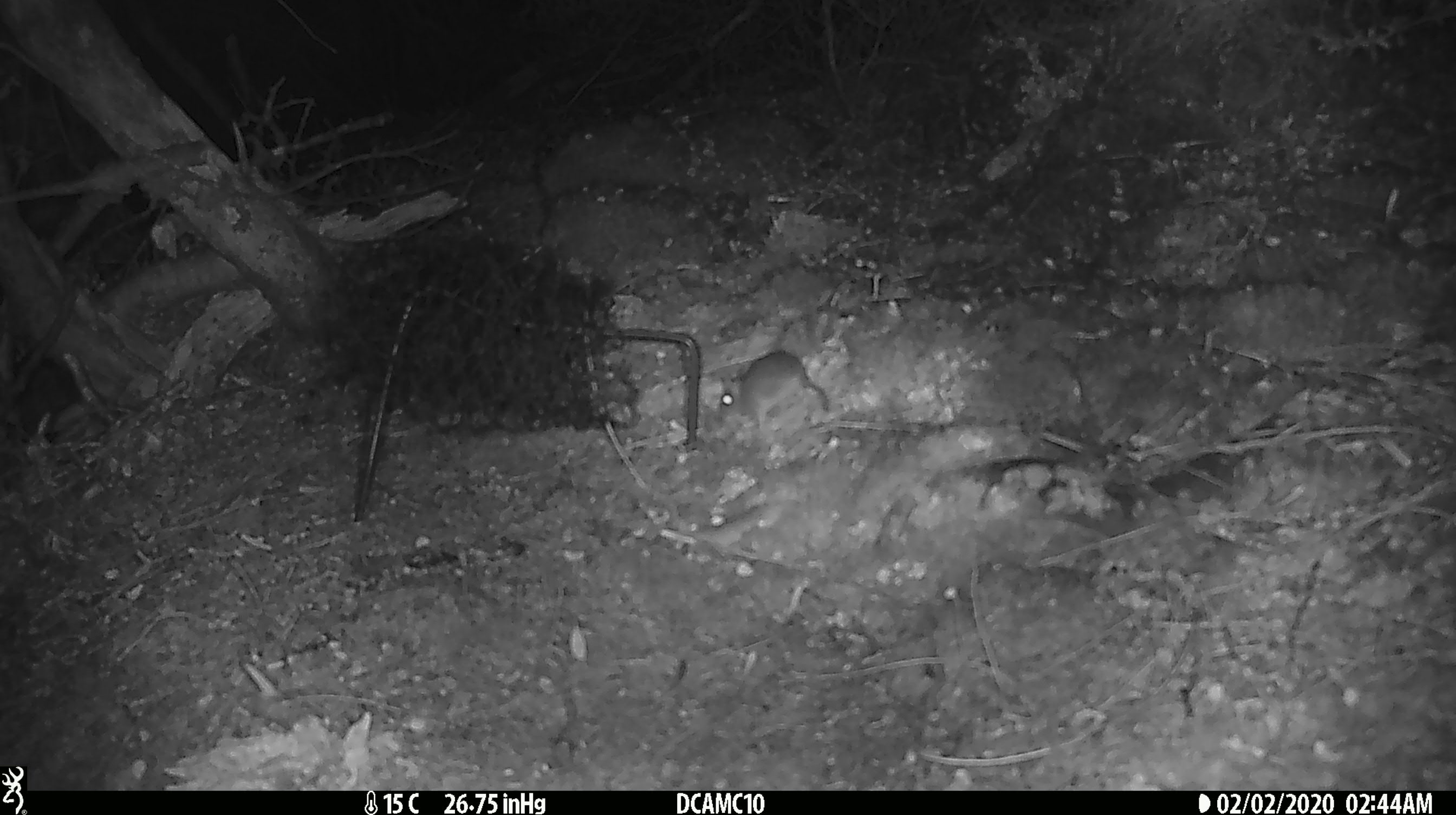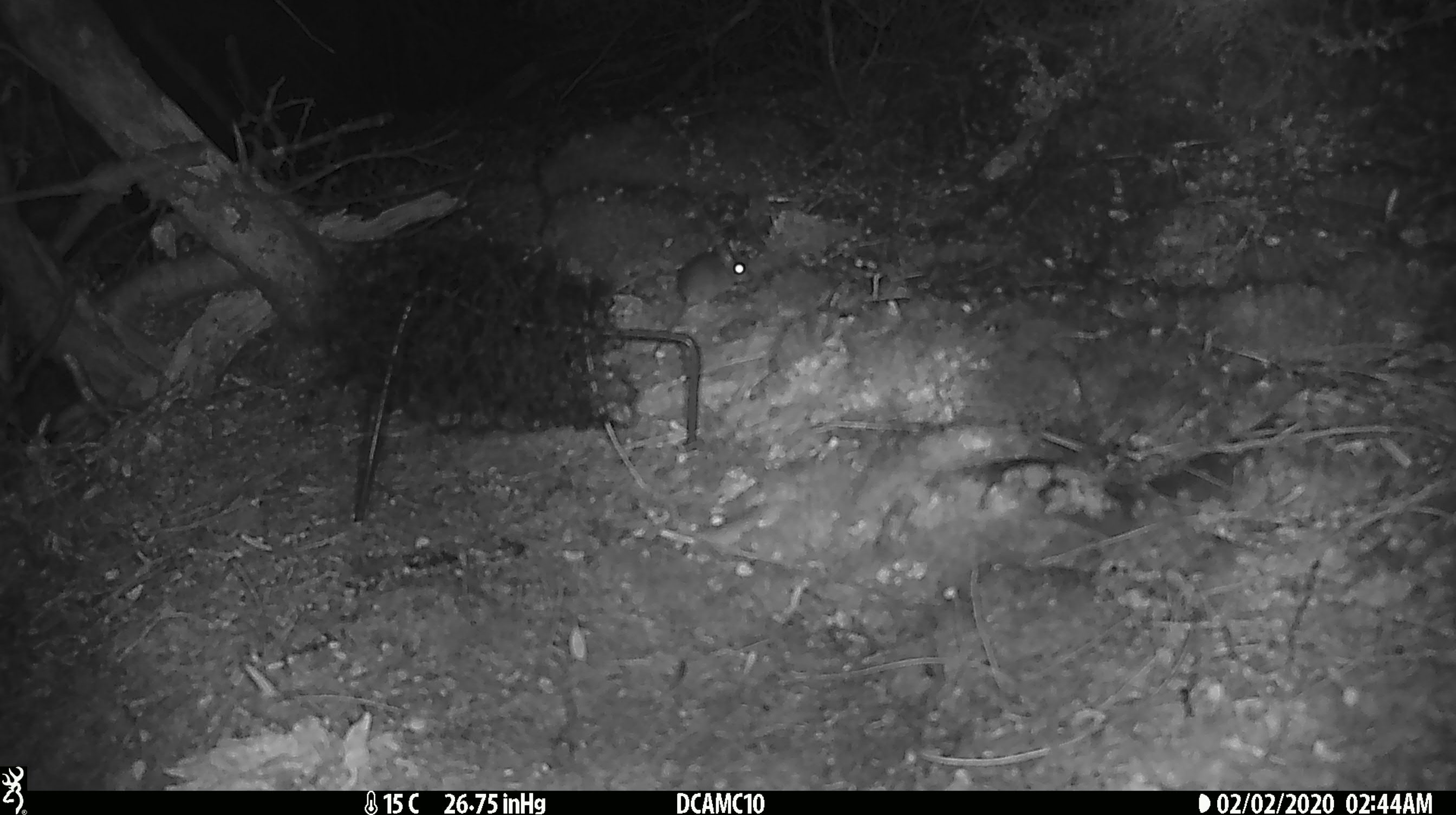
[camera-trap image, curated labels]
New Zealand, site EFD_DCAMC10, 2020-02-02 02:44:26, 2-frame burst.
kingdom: Animalia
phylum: Chordata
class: Mammalia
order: Rodentia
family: Muridae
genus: Mus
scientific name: Mus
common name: mouse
Mouse (Mus).